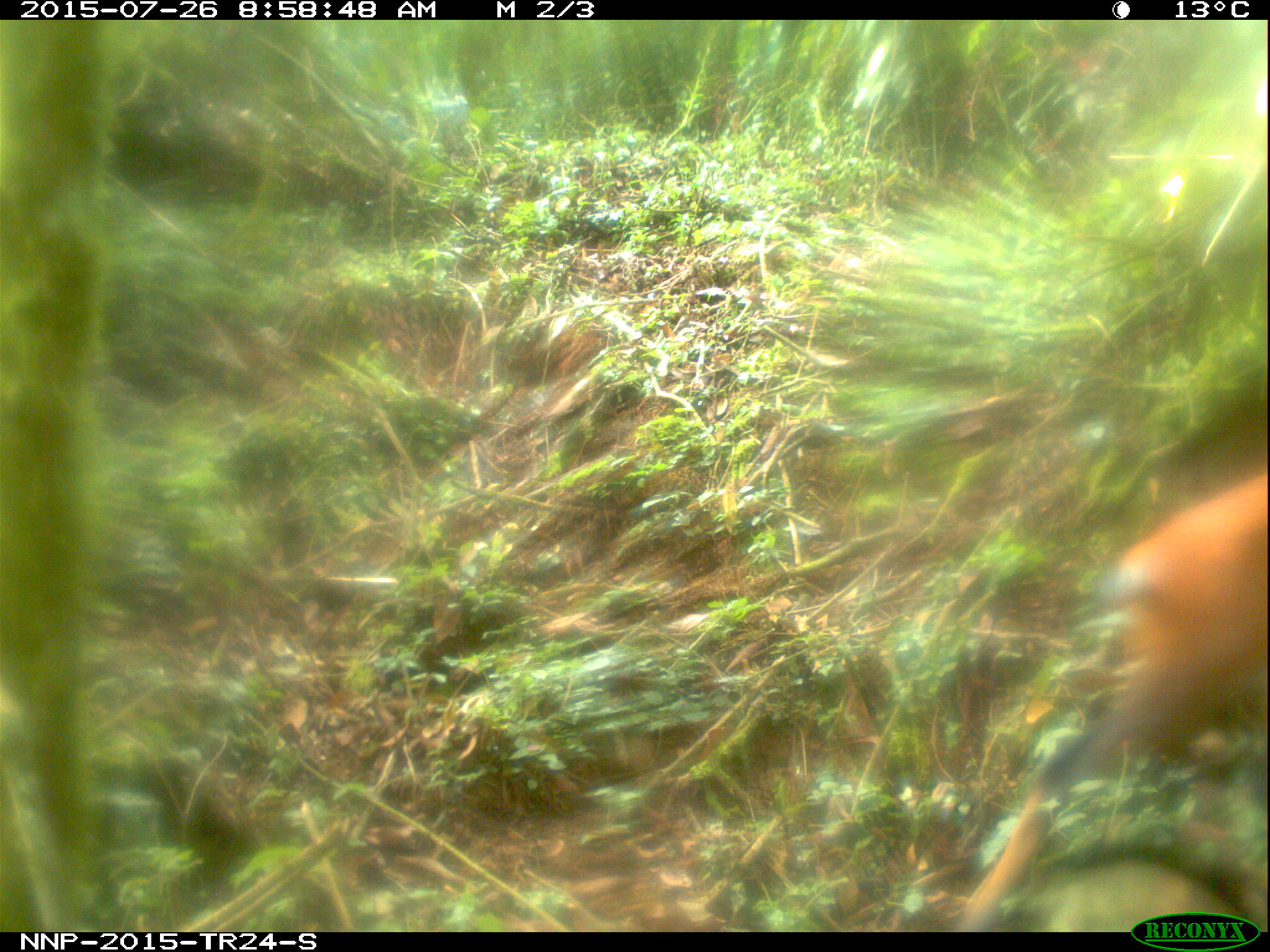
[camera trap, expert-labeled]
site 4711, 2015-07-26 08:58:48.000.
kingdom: Animalia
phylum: Chordata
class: Mammalia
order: Artiodactyla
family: Bovidae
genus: Cephalophus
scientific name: Cephalophus nigrifrons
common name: black-fronted duiker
Cephalophus nigrifrons (black-fronted duiker), count 1.